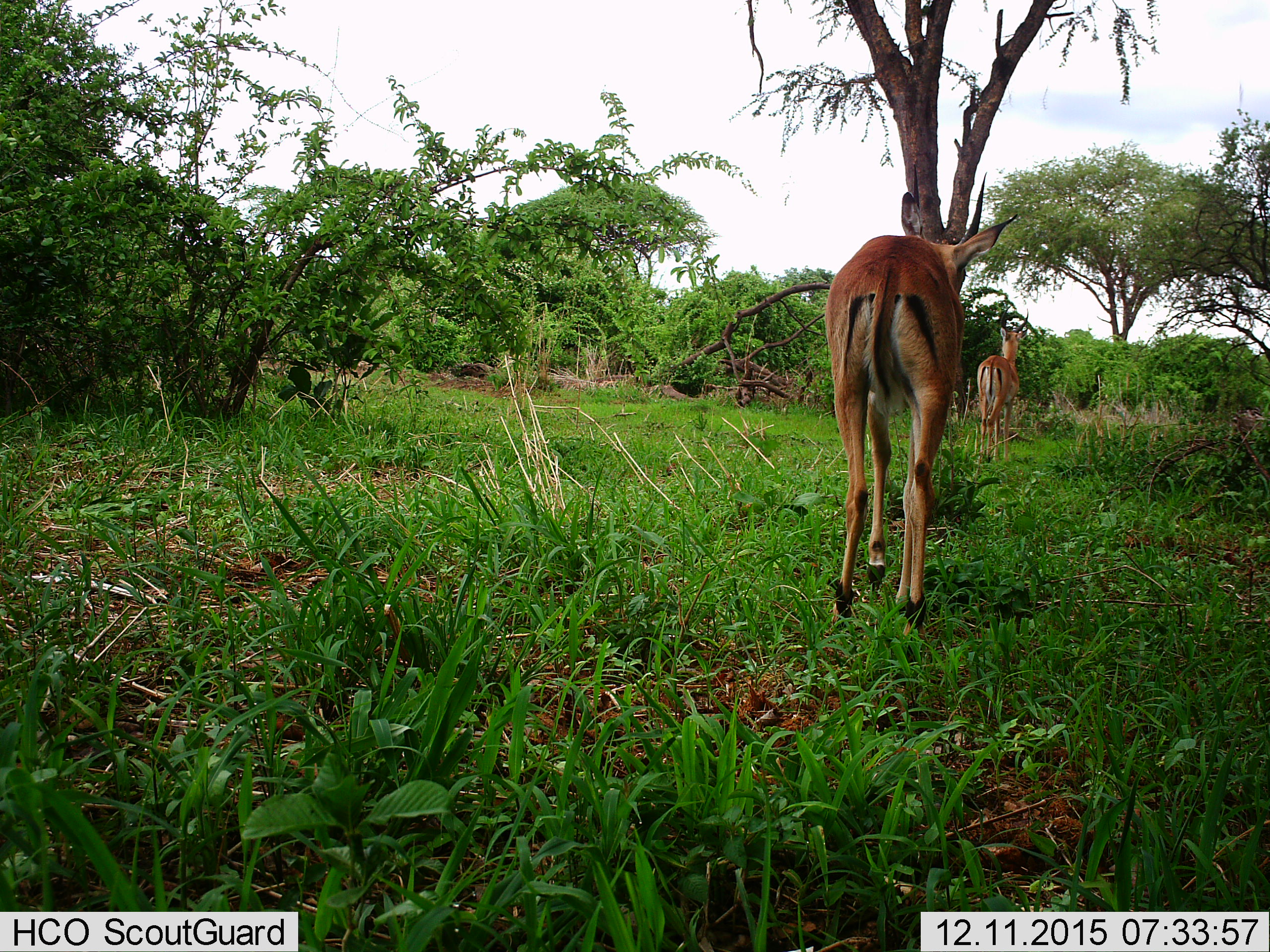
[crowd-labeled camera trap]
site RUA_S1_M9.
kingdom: Animalia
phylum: Chordata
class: Mammalia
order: Artiodactyla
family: Bovidae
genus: Aepyceros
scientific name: Aepyceros melampus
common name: impala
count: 2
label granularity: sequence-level